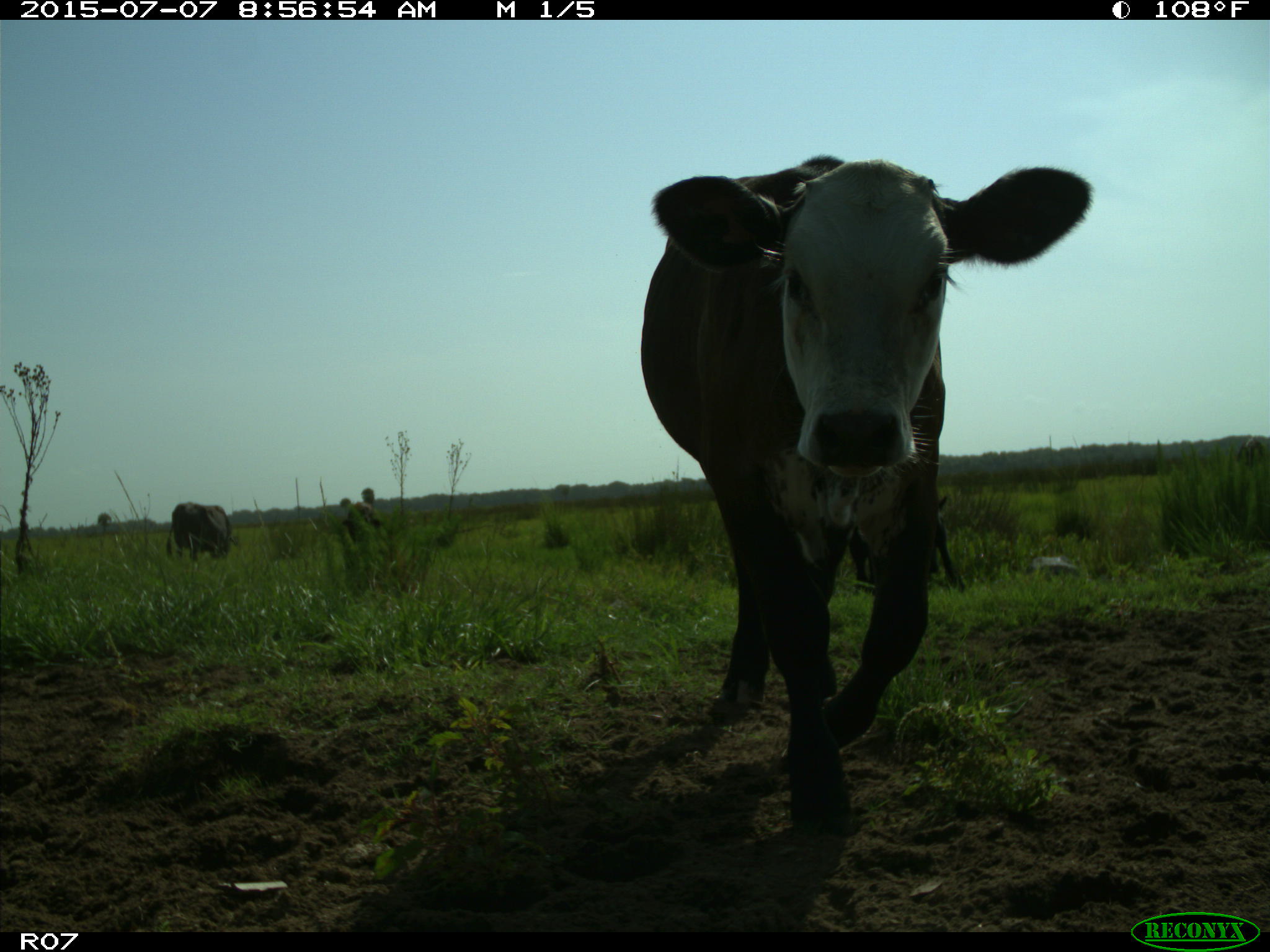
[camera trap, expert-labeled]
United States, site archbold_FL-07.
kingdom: Animalia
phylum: Chordata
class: Mammalia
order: Artiodactyla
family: Bovidae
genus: Bos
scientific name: Bos taurus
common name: domestic cow